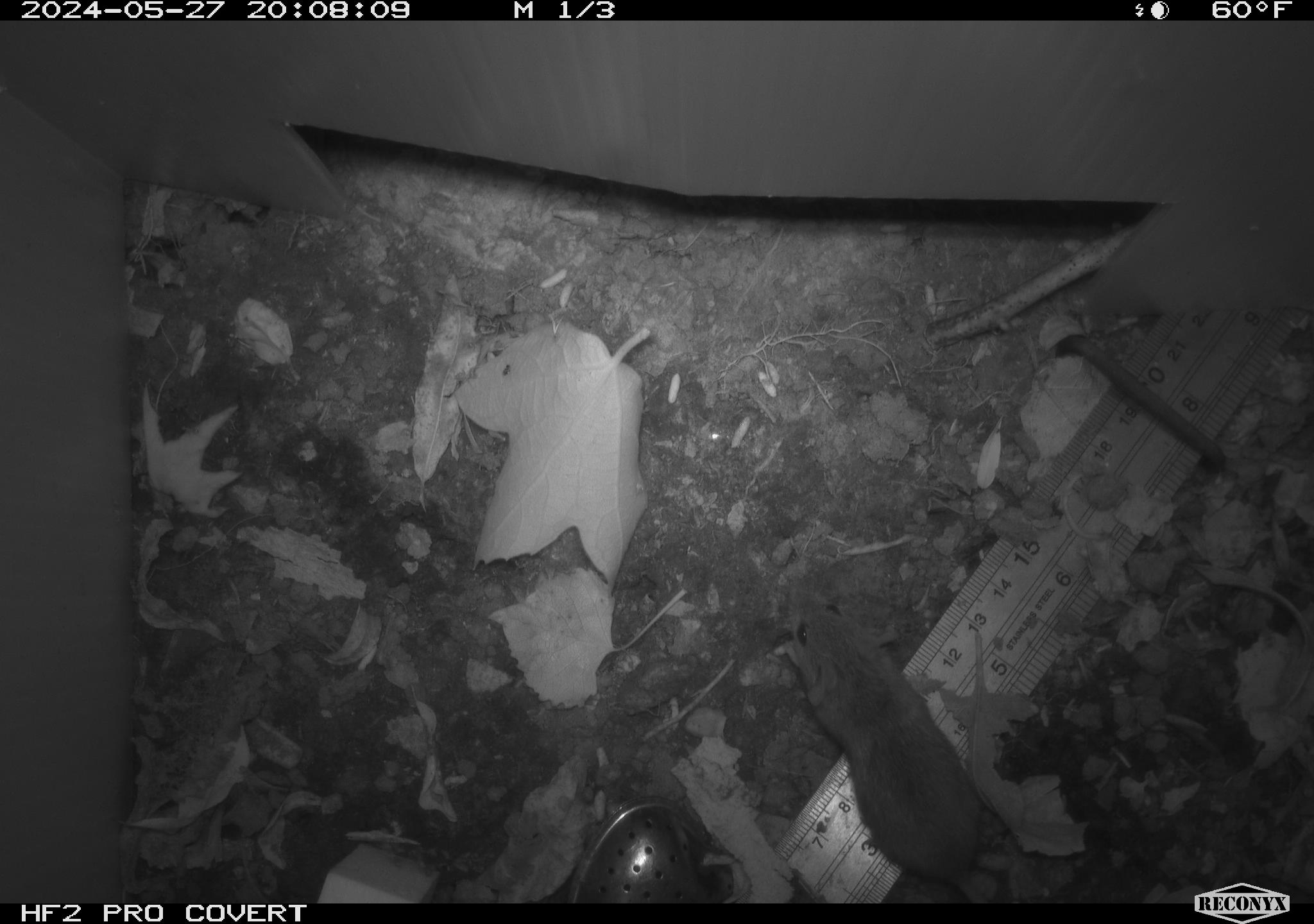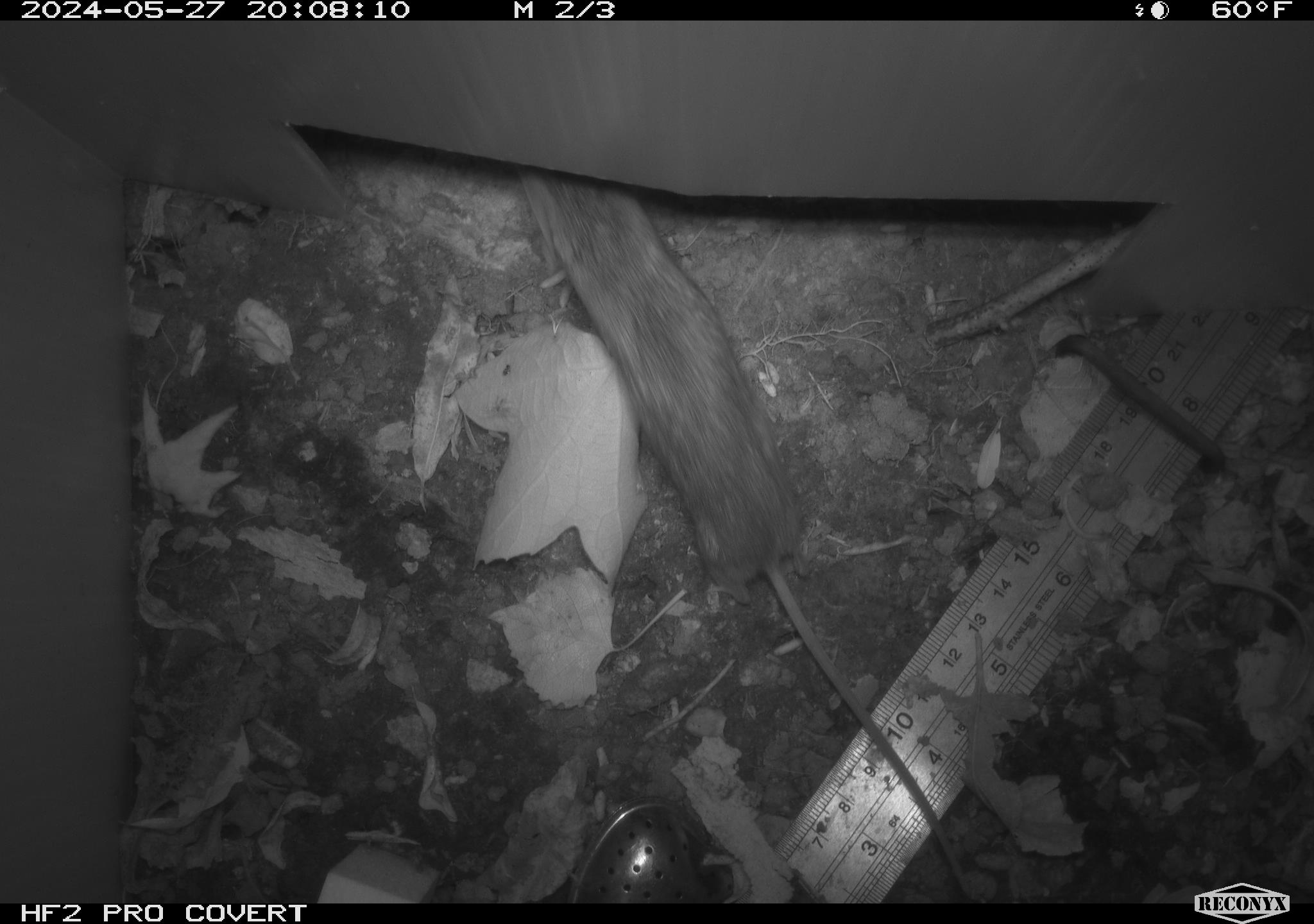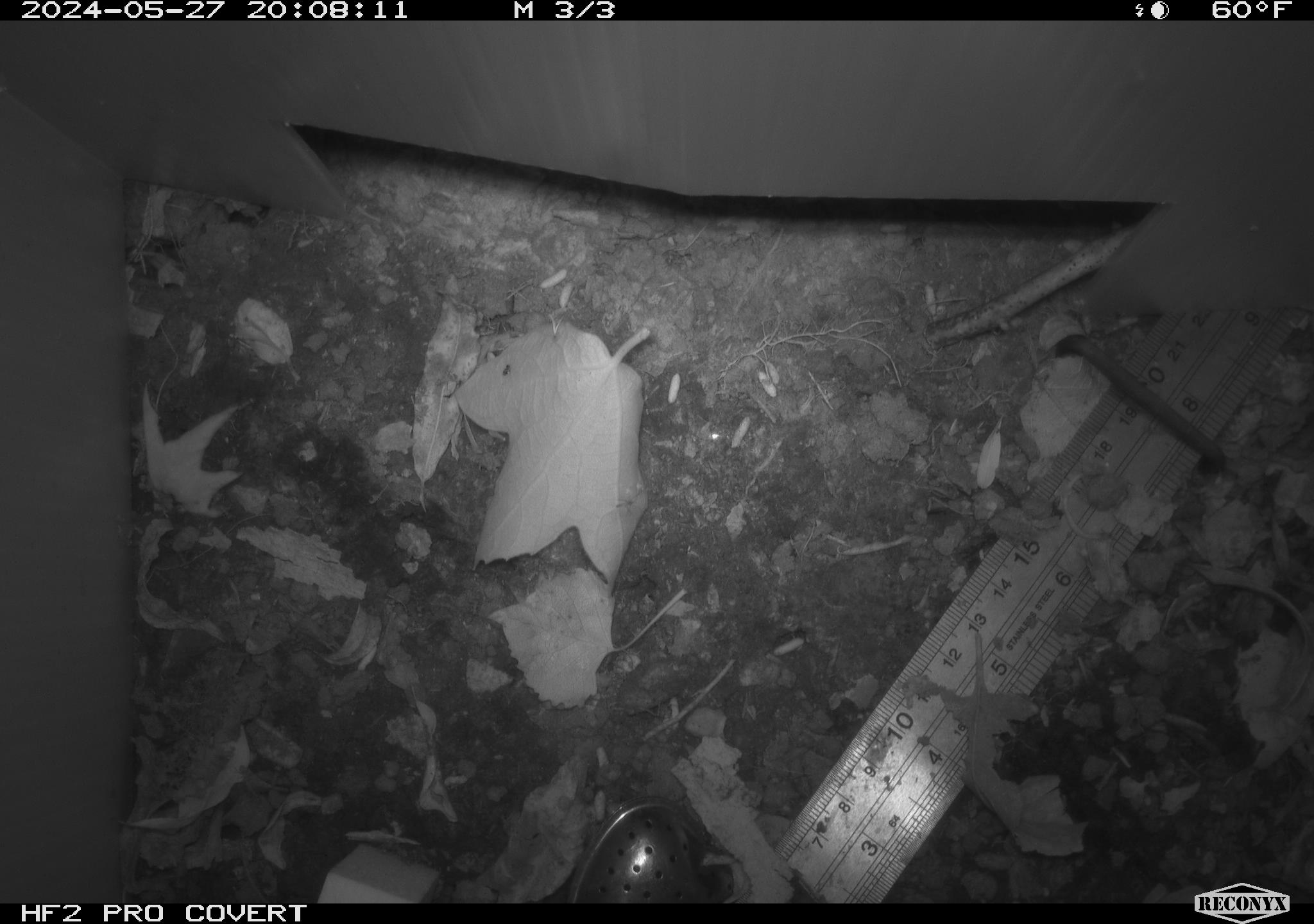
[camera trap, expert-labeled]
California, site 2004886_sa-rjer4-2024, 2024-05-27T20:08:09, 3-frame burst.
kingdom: Animalia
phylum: Chordata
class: Mammalia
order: Rodentia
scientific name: Rodentia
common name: mouse species